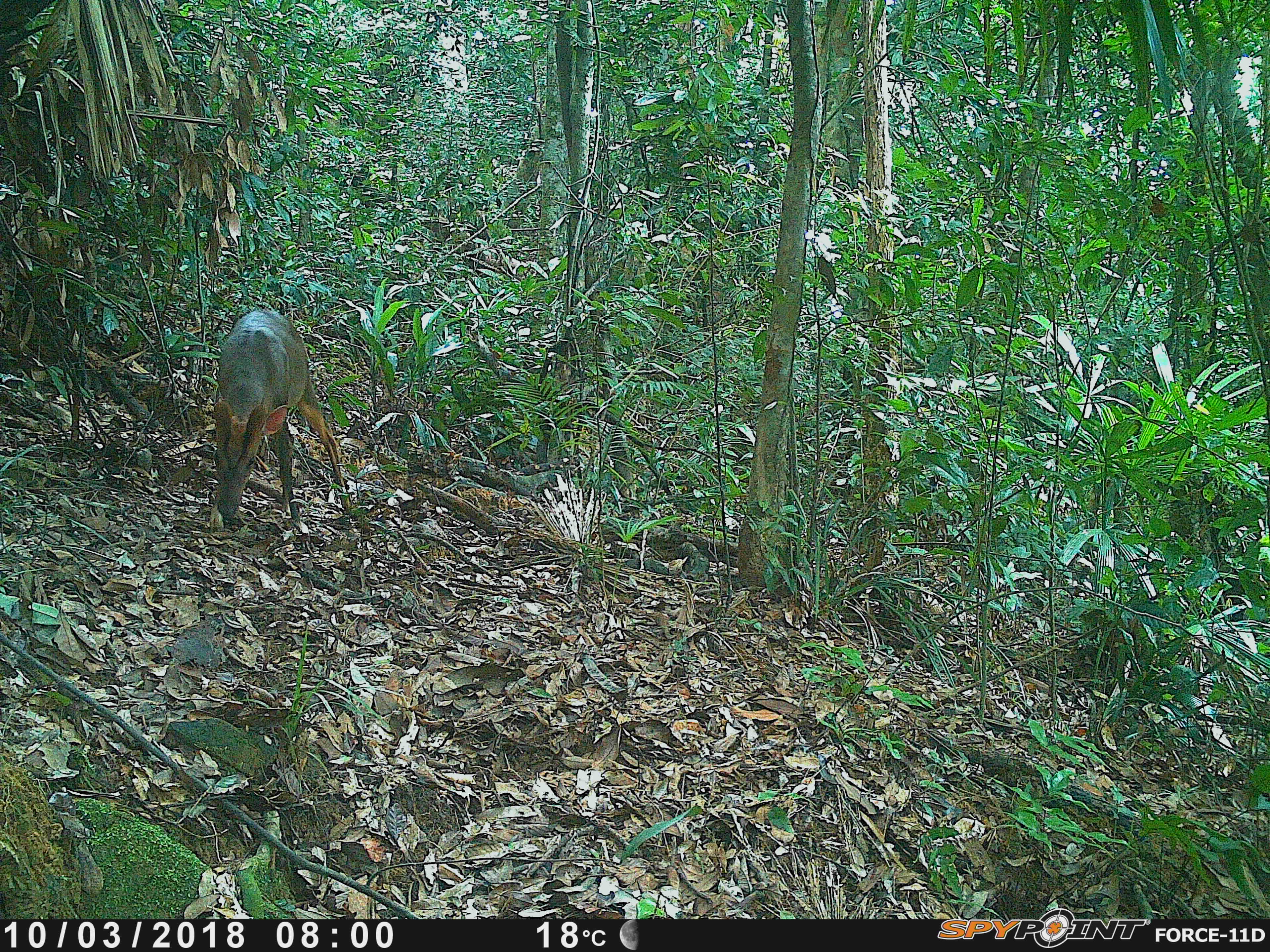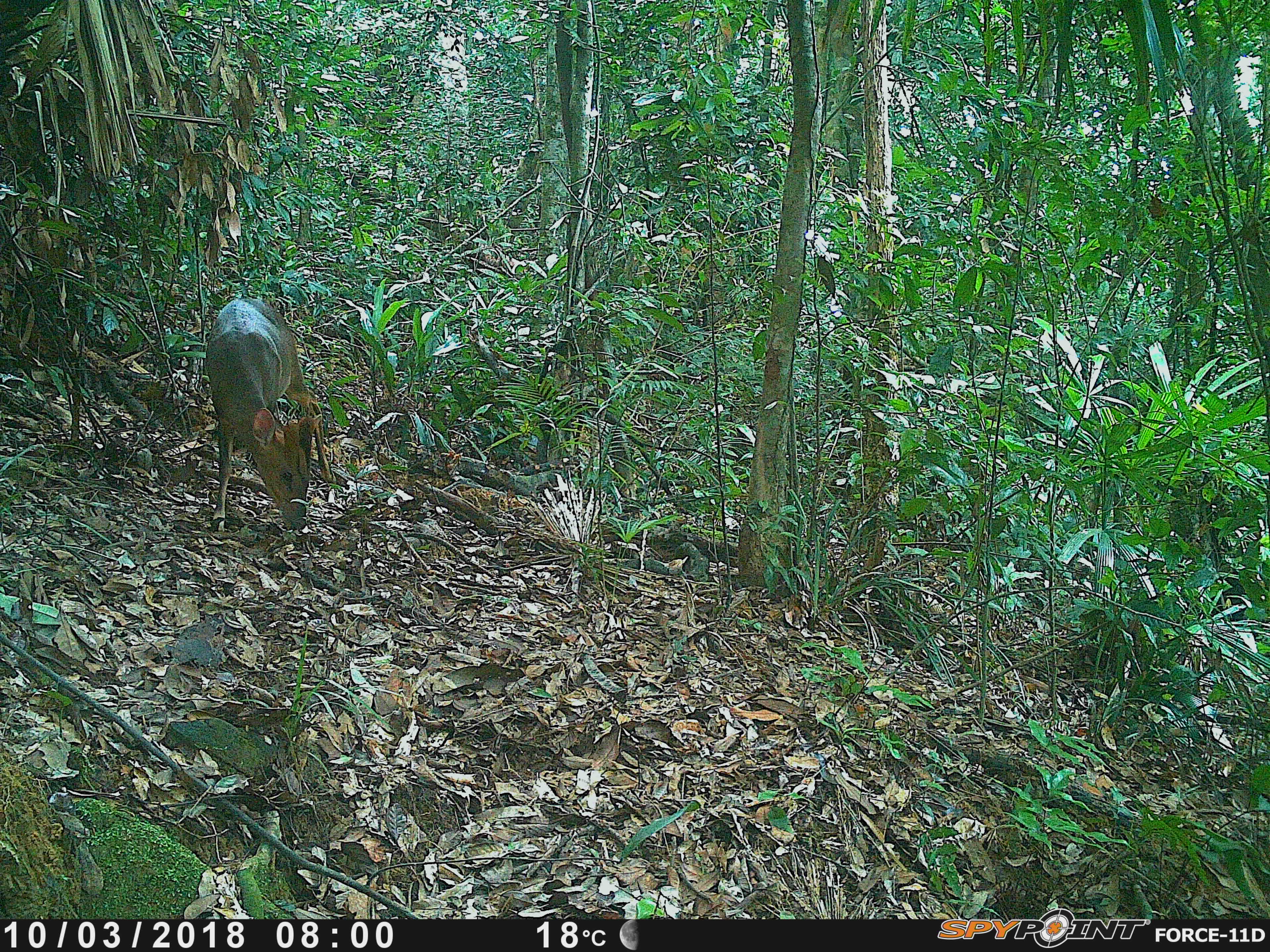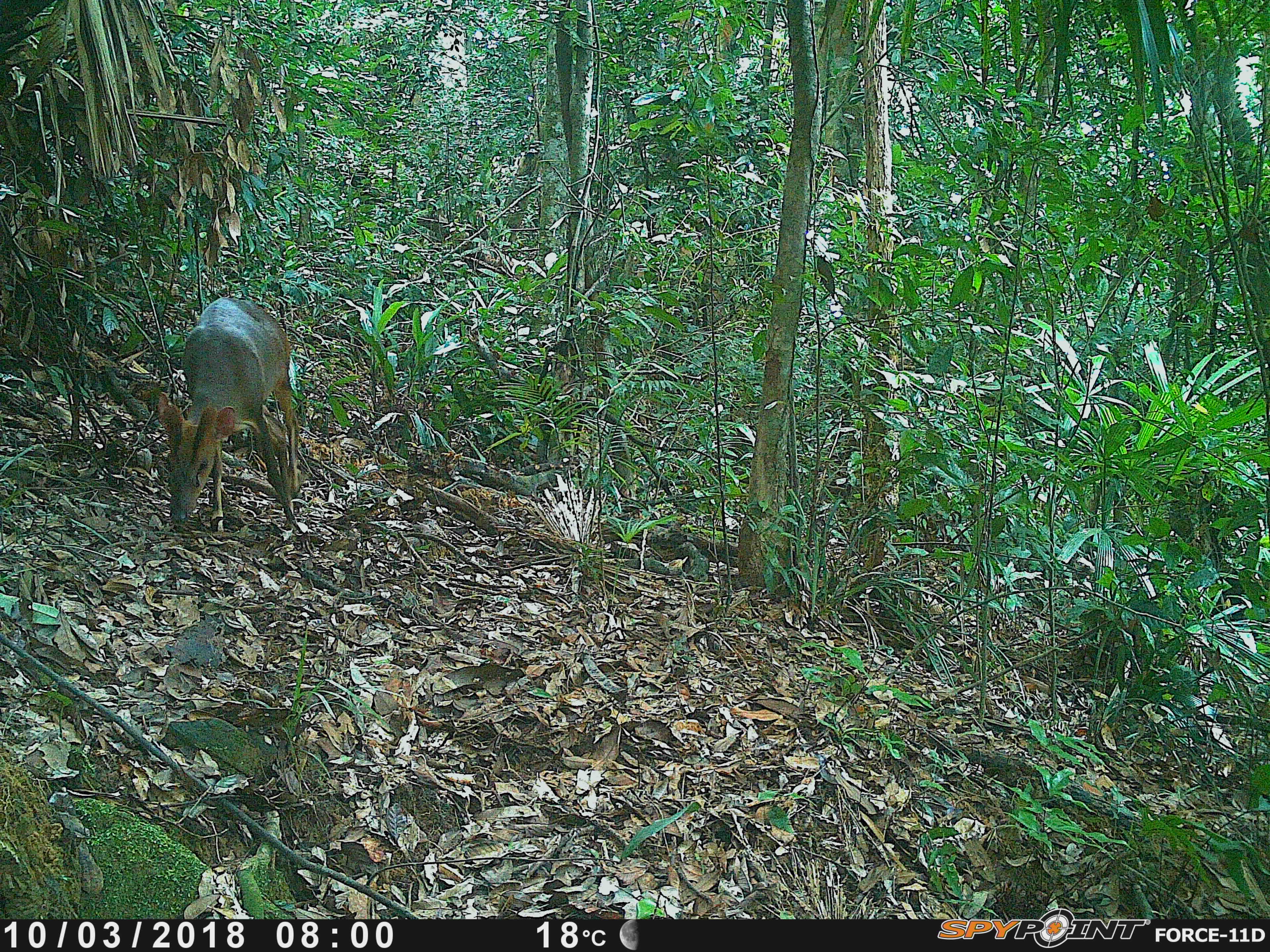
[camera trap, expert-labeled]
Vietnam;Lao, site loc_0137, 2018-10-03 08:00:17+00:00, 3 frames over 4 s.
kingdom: Animalia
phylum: Chordata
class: Mammalia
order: Artiodactyla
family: Cervidae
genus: Muntiacus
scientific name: Muntiacus rooseveltorum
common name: roosevelt's muntjac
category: roosevelts muntjac group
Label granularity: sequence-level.